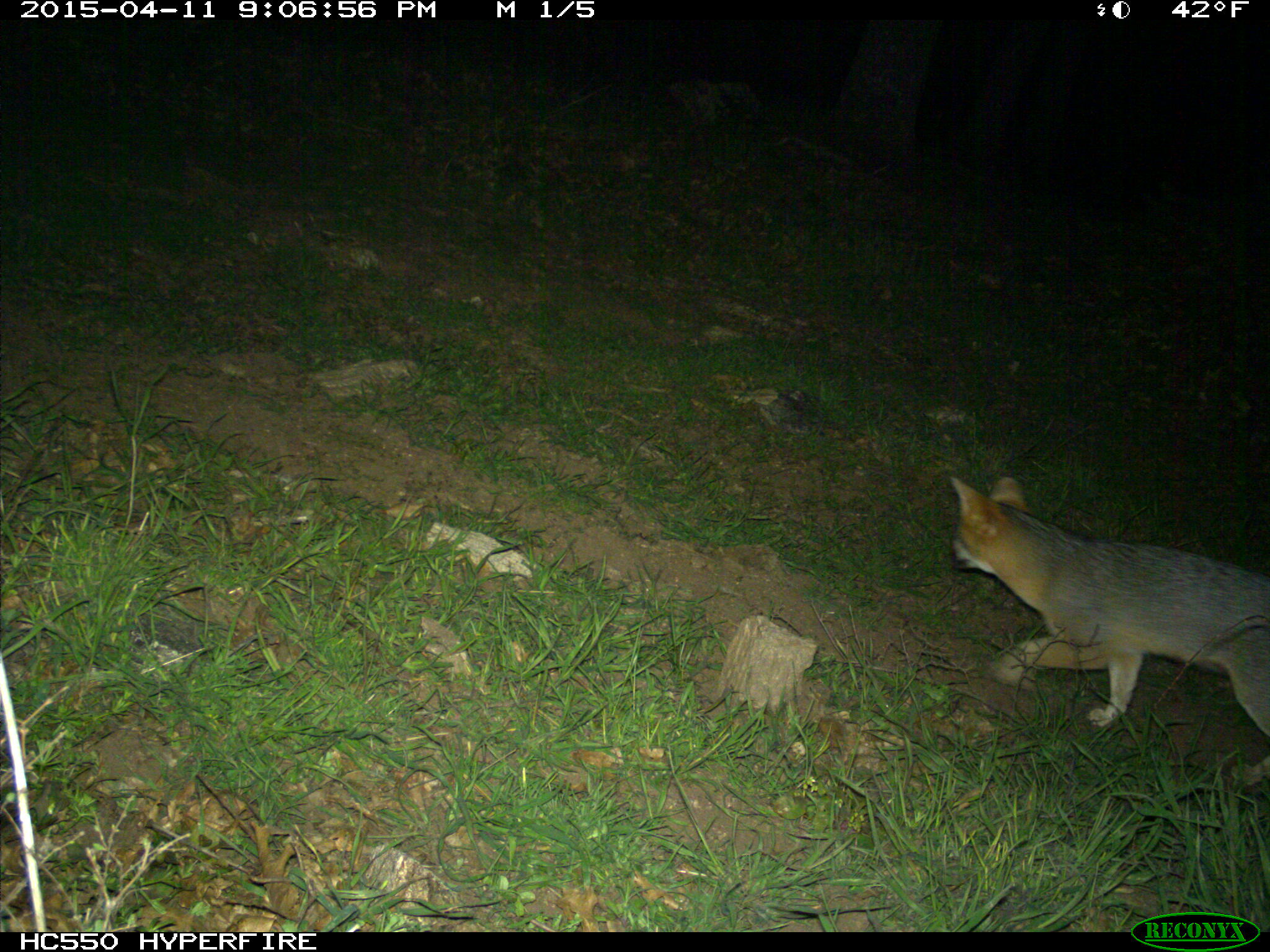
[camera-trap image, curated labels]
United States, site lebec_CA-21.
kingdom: Animalia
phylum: Chordata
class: Mammalia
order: Carnivora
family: Canidae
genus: Urocyon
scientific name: Urocyon cinereoargenteus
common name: gray fox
Urocyon cinereoargenteus (gray fox).